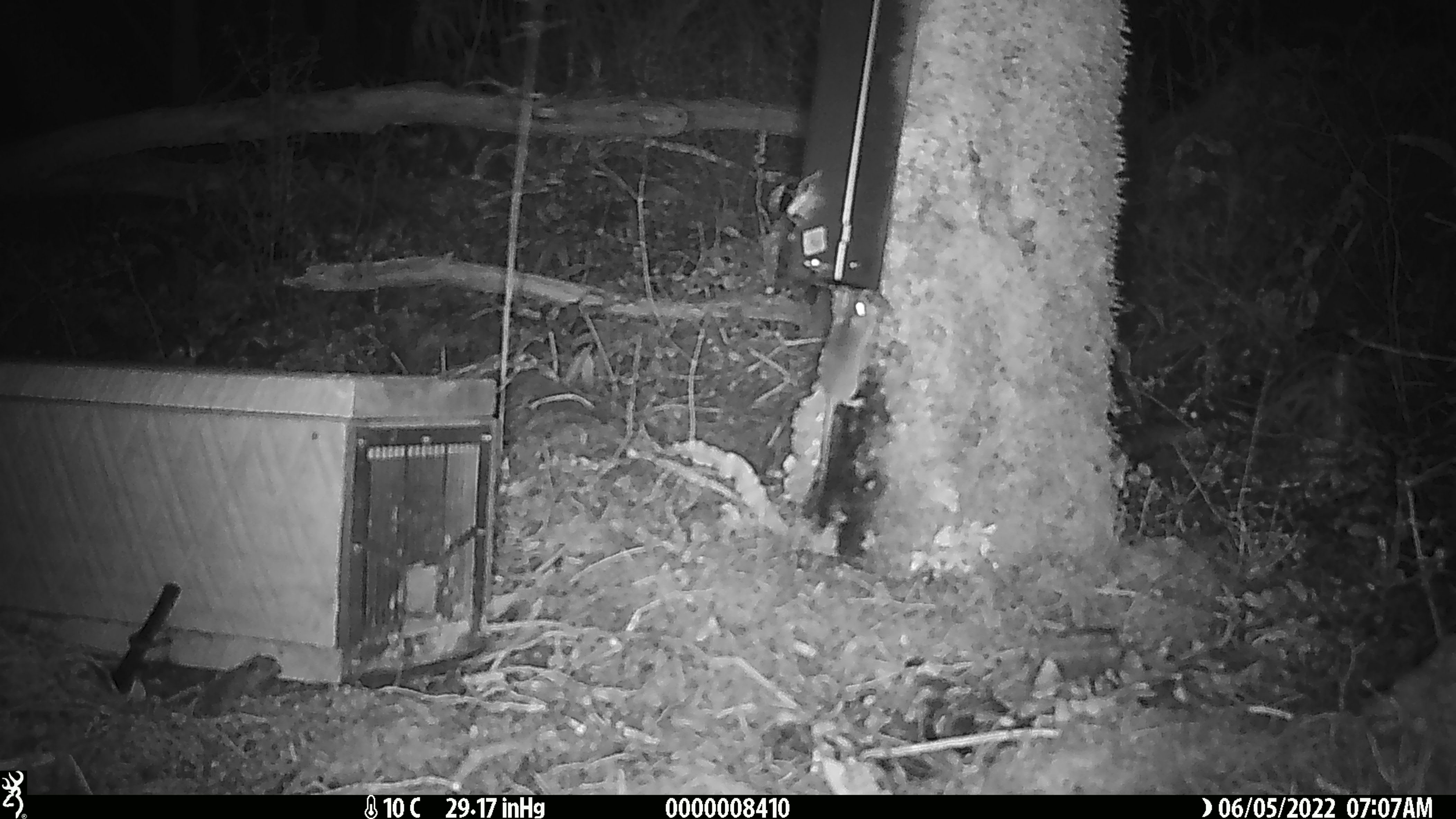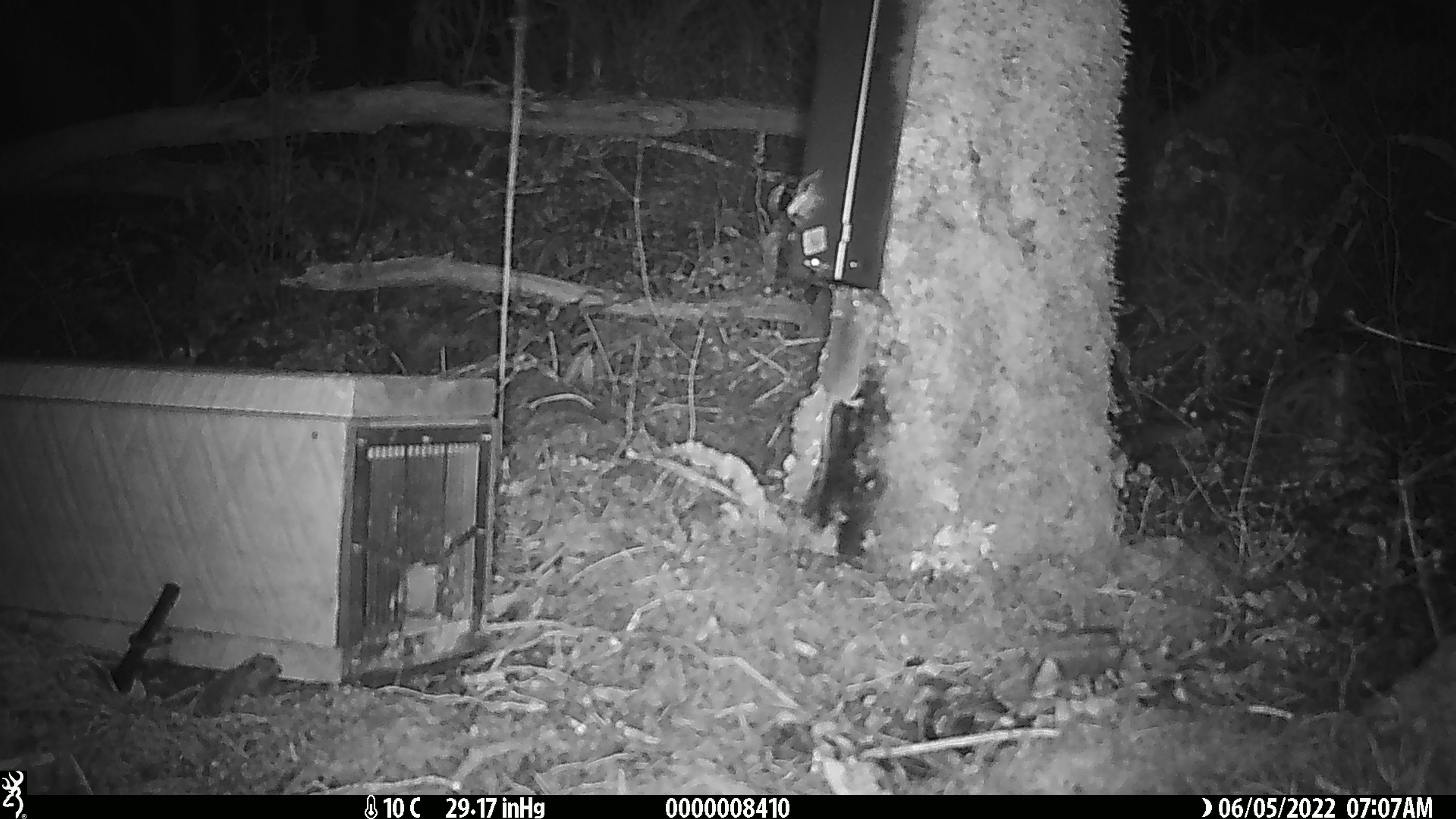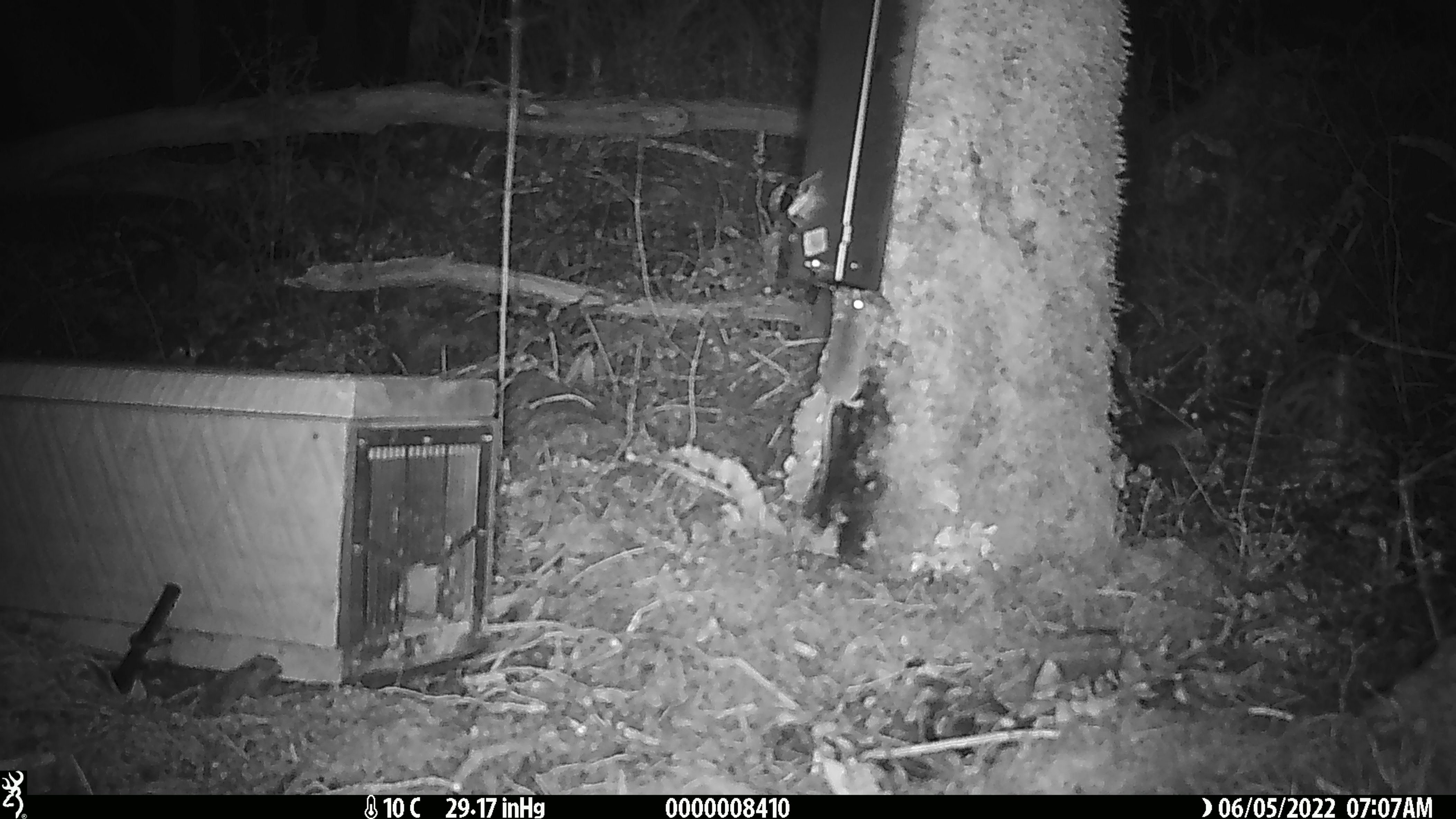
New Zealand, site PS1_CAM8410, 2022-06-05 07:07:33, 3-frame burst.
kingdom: Animalia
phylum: Chordata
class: Mammalia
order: Rodentia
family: Muridae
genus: Mus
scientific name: Mus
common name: mouse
Mouse (Mus).